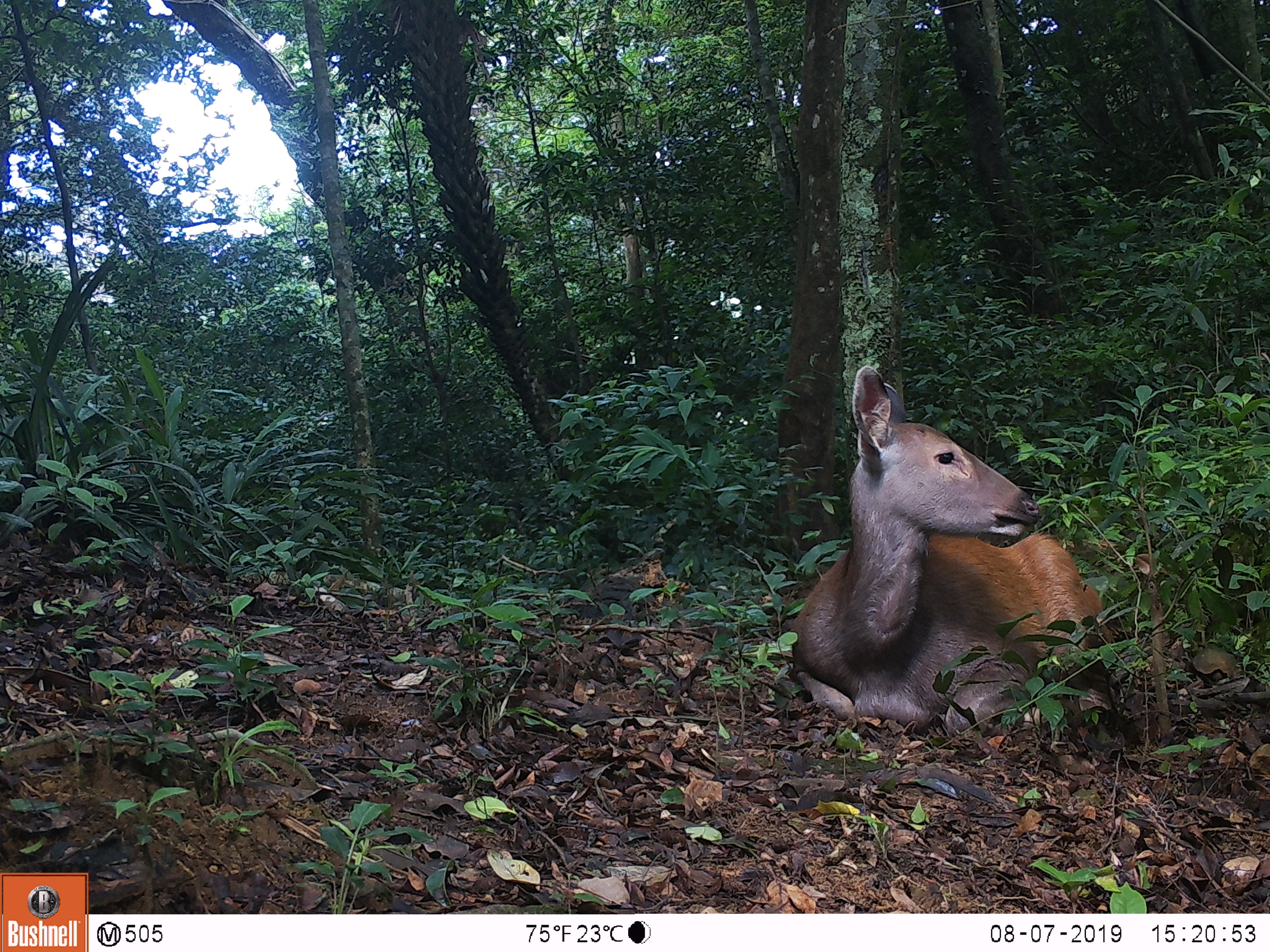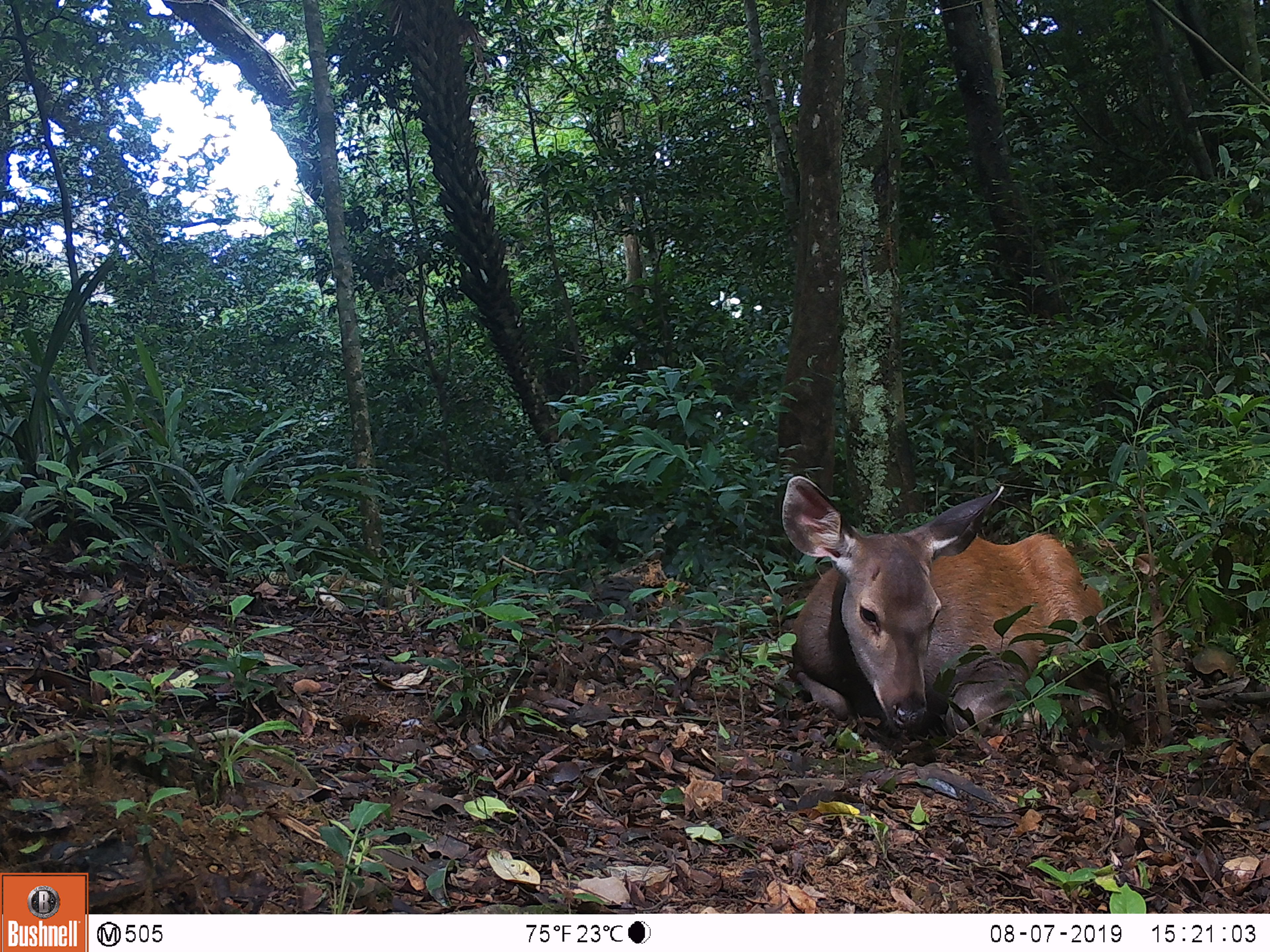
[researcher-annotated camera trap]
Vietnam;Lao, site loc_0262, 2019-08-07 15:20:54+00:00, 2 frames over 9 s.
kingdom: Animalia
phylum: Chordata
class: Mammalia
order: Artiodactyla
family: Cervidae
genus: Rusa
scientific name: Rusa unicolor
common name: sambar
Sambar (Rusa unicolor). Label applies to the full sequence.